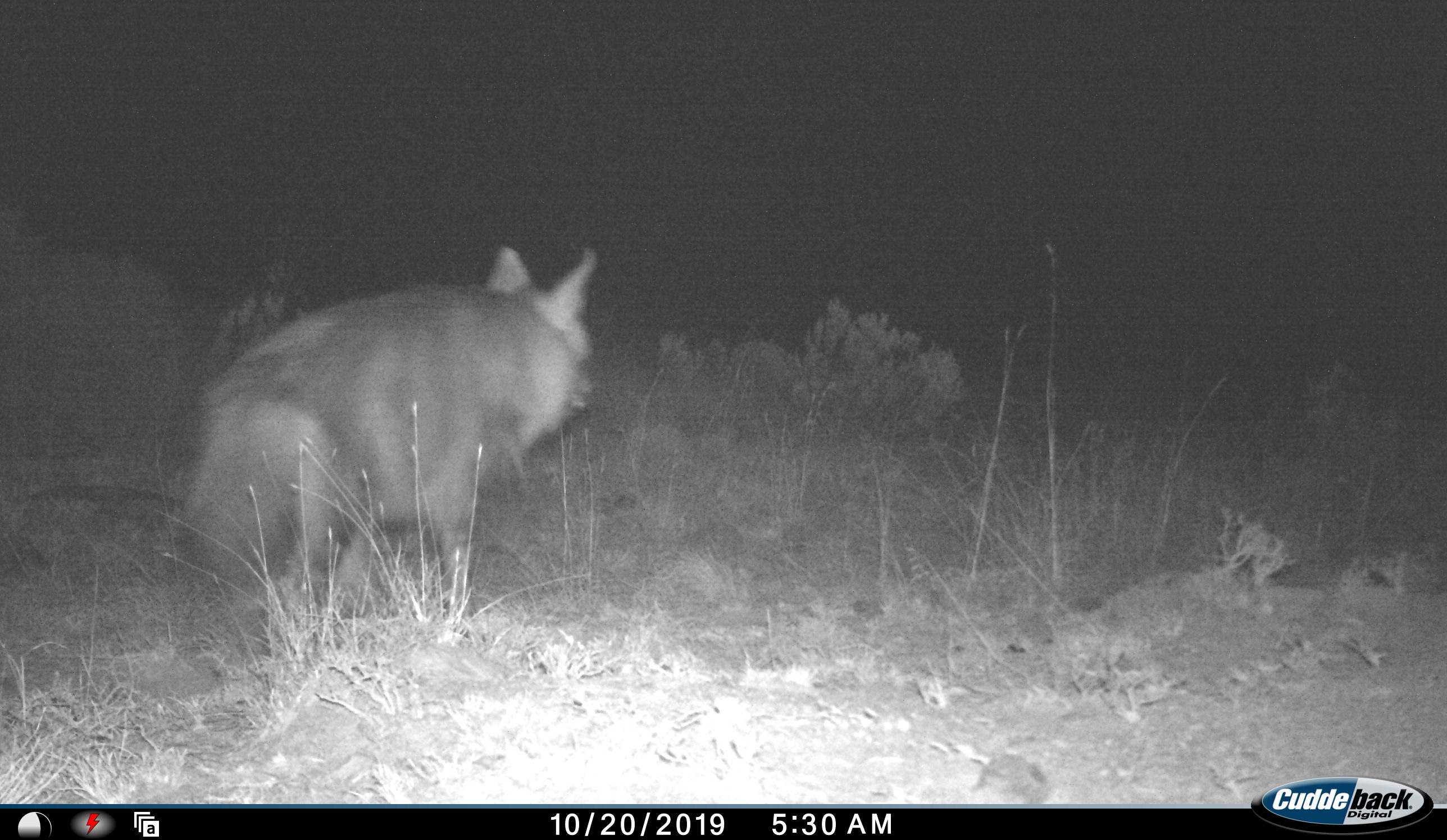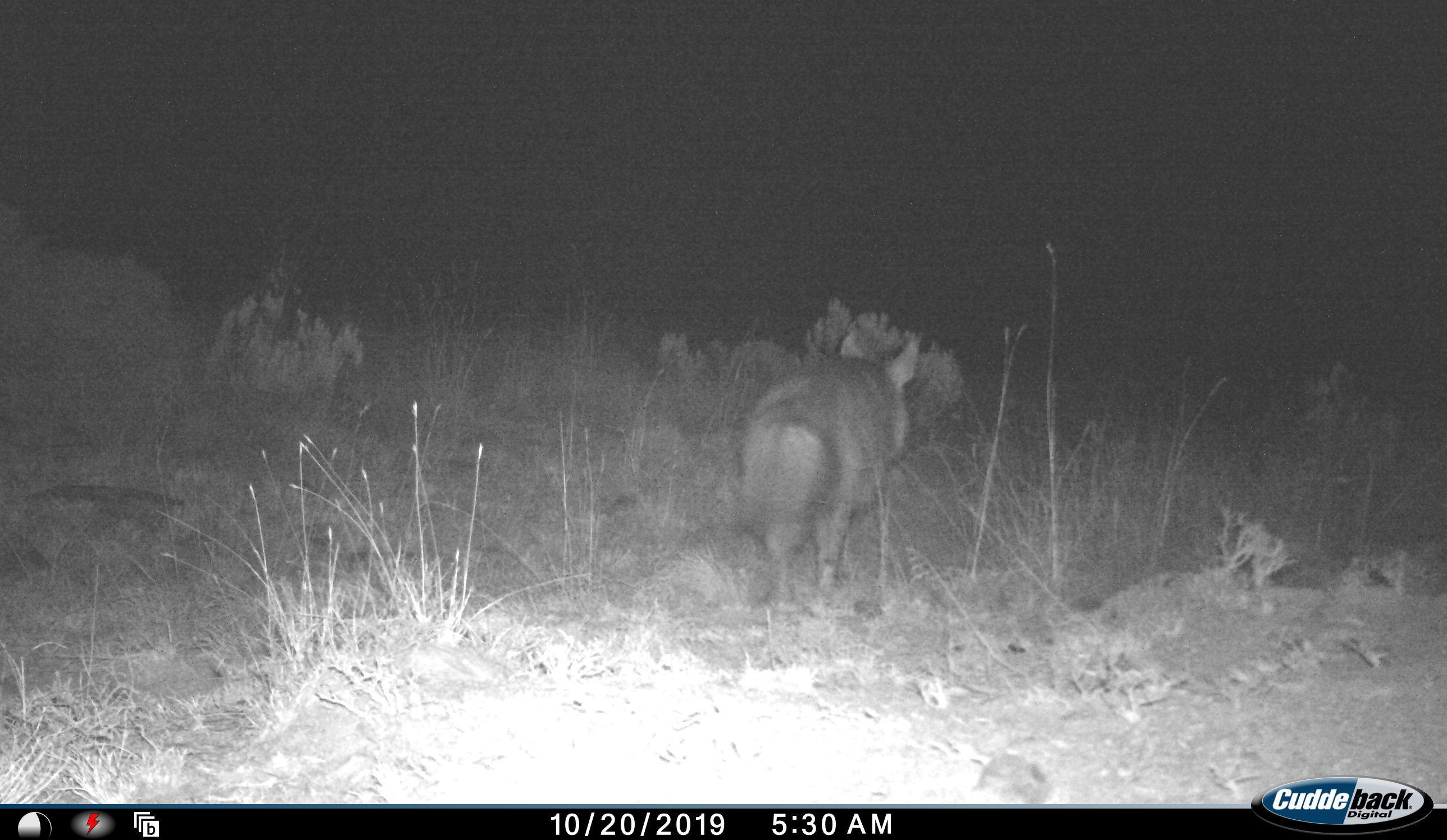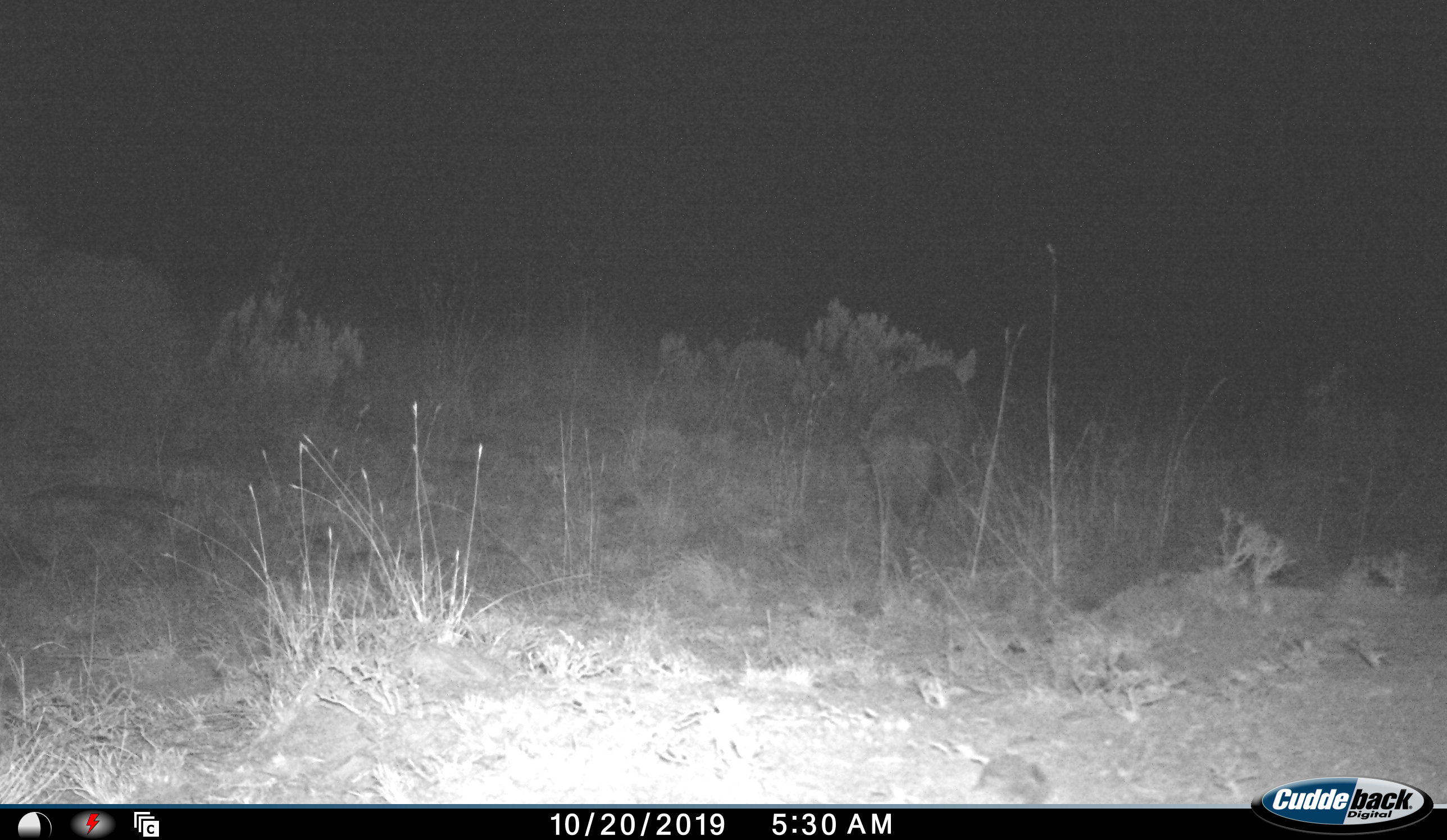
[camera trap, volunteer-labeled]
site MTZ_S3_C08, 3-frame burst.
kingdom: Animalia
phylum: Chordata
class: Mammalia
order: Carnivora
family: Hyaenidae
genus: Parahyaena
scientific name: Parahyaena brunnea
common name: brown hyena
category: hyenabrown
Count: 1.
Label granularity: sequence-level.